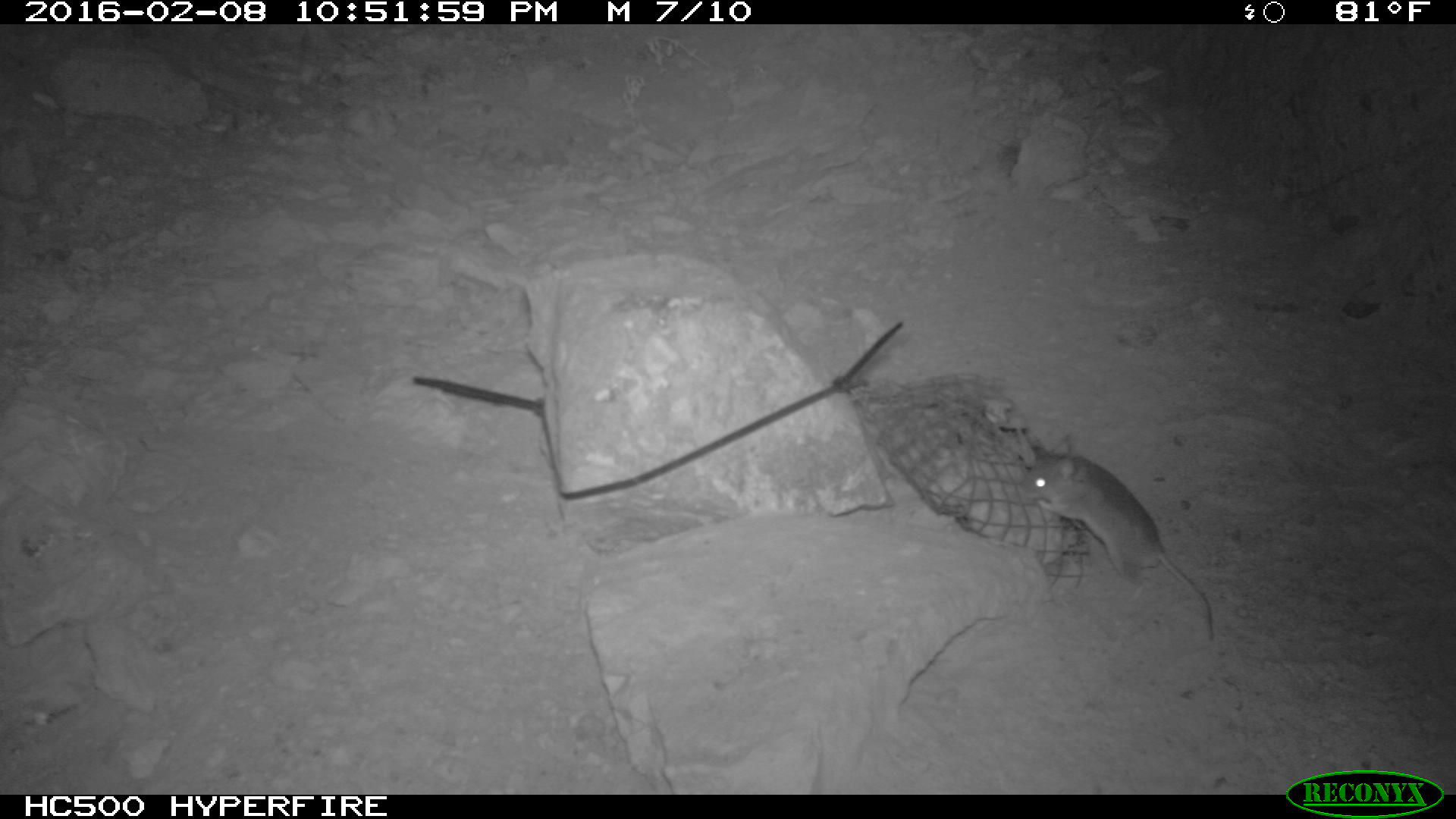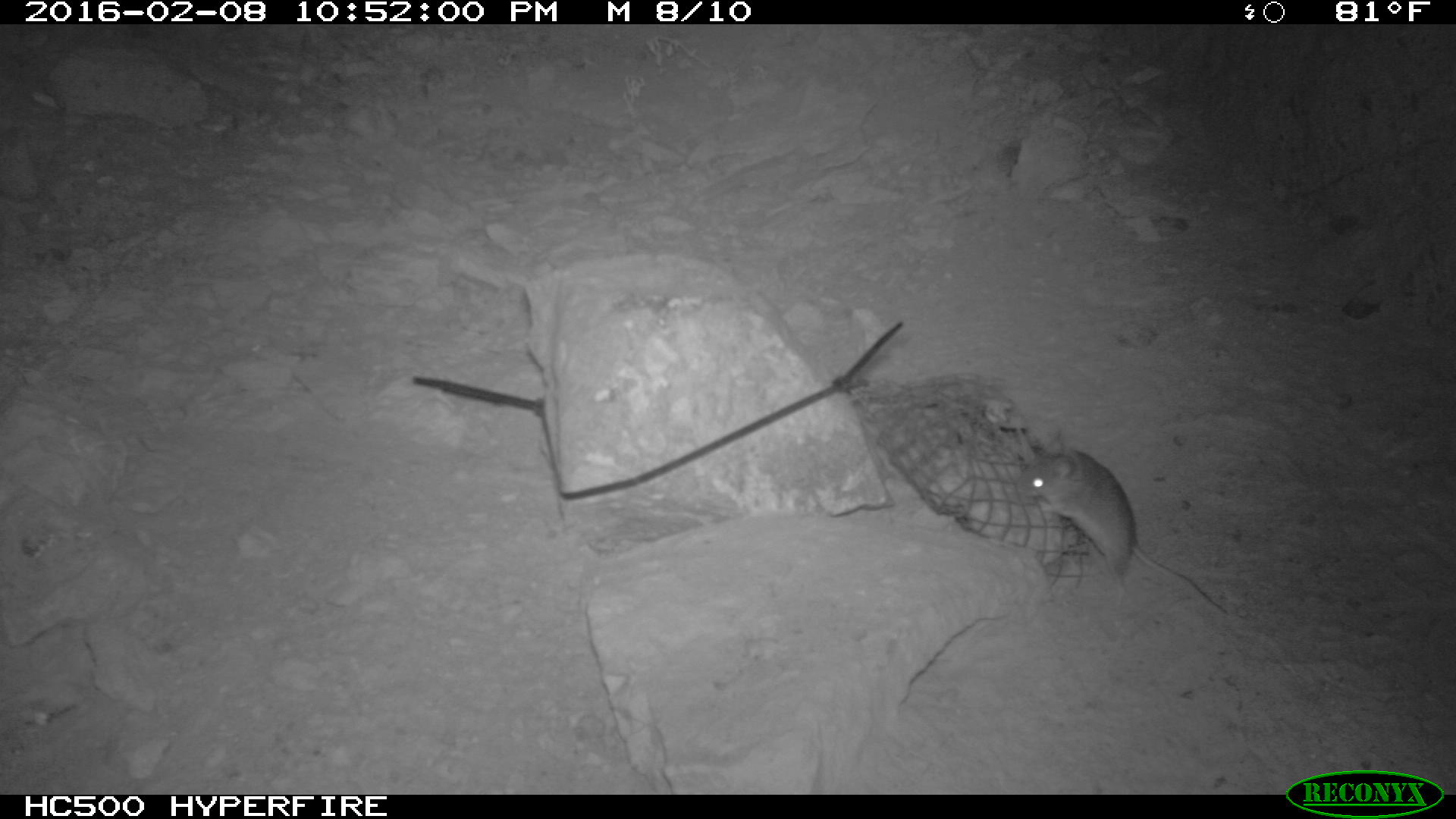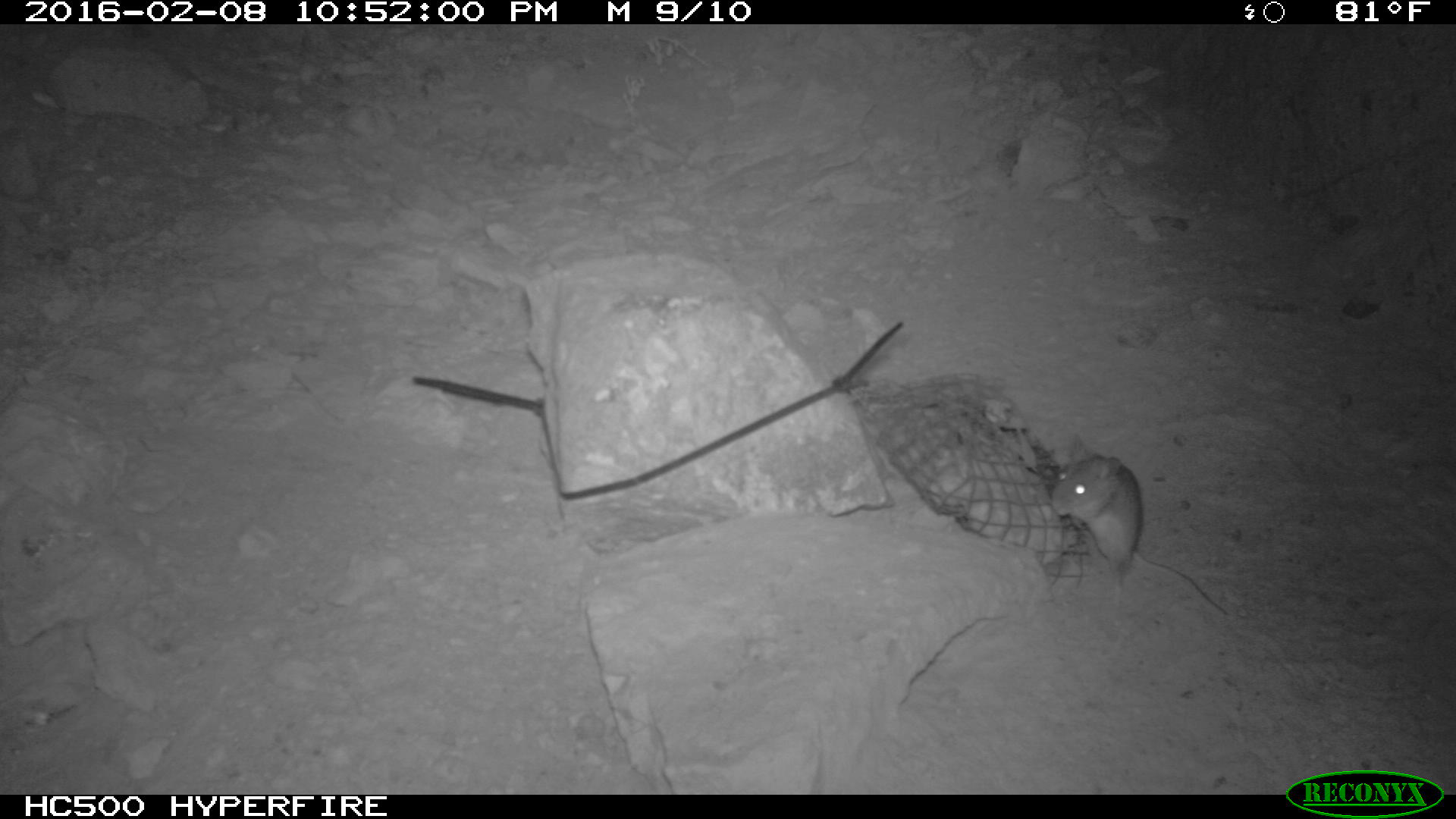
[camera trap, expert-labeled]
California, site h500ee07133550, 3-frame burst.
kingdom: Animalia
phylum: Chordata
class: Mammalia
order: Rodentia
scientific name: Rodentia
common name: rodent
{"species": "rodent (Rodentia)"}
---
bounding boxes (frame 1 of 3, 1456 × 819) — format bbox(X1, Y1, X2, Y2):
rodent: bbox(1018, 434, 1214, 639)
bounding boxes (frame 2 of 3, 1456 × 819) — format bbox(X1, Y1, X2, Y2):
rodent: bbox(1015, 428, 1228, 616)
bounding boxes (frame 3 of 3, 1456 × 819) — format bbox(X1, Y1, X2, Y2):
rodent: bbox(1050, 433, 1227, 614)